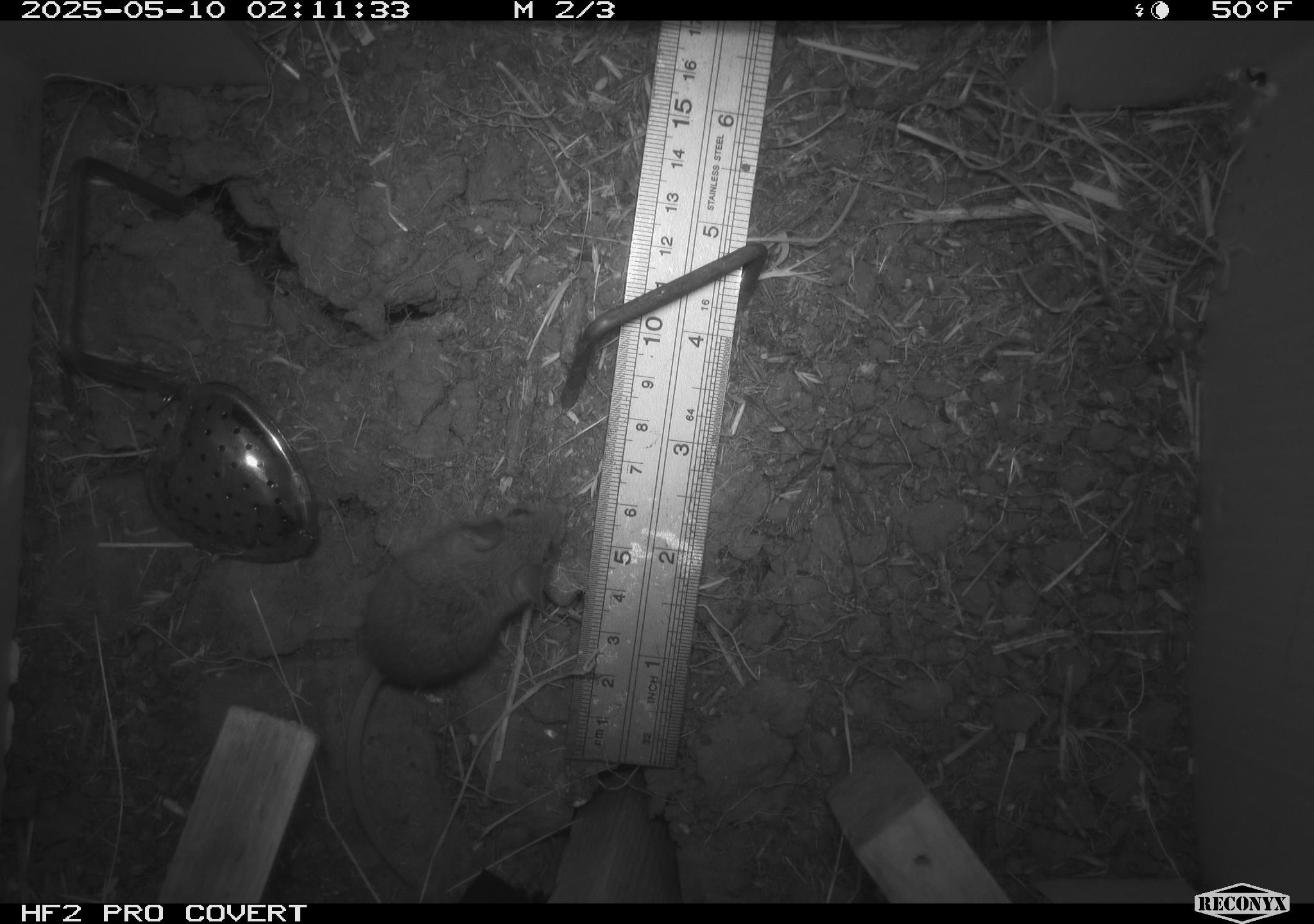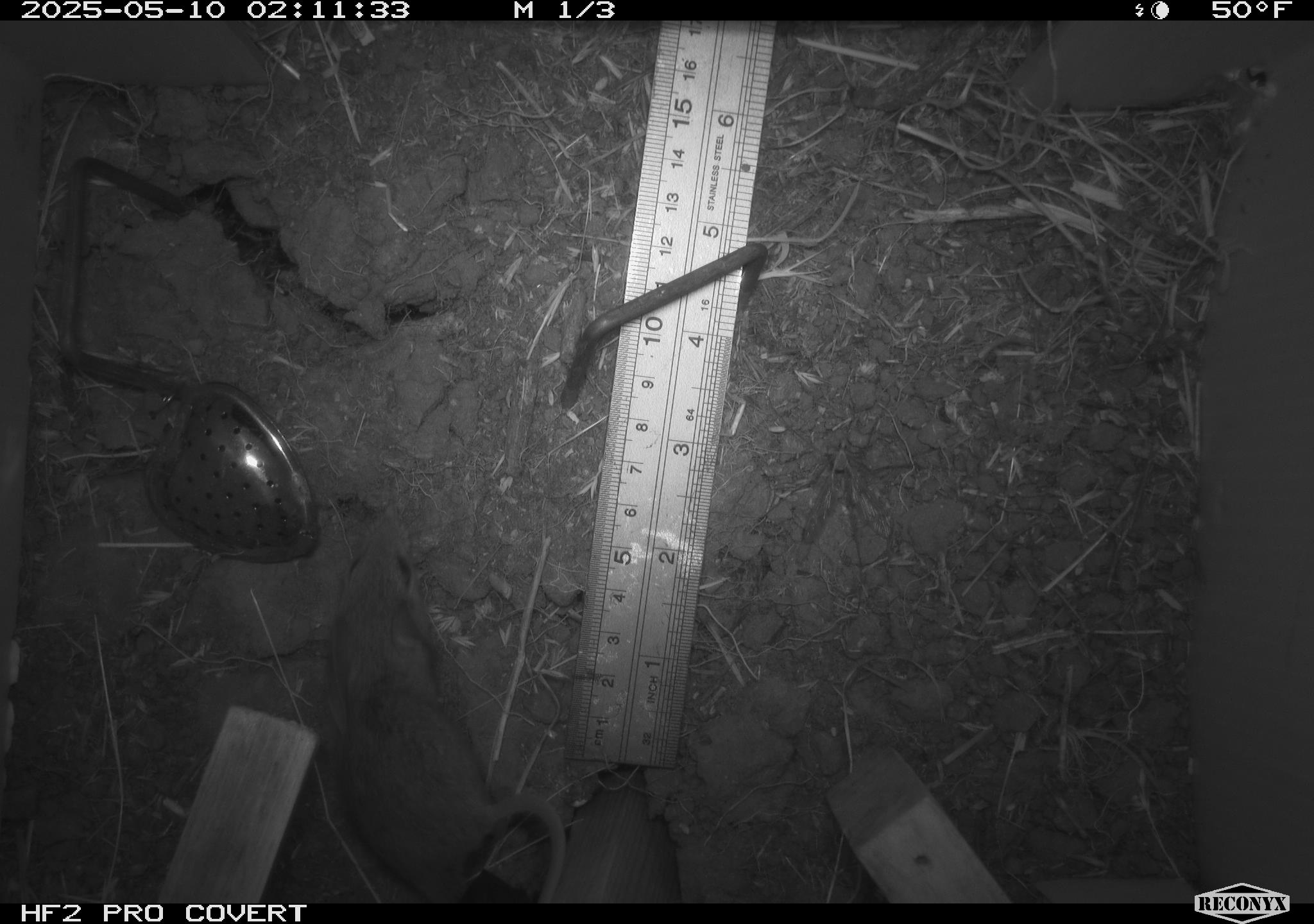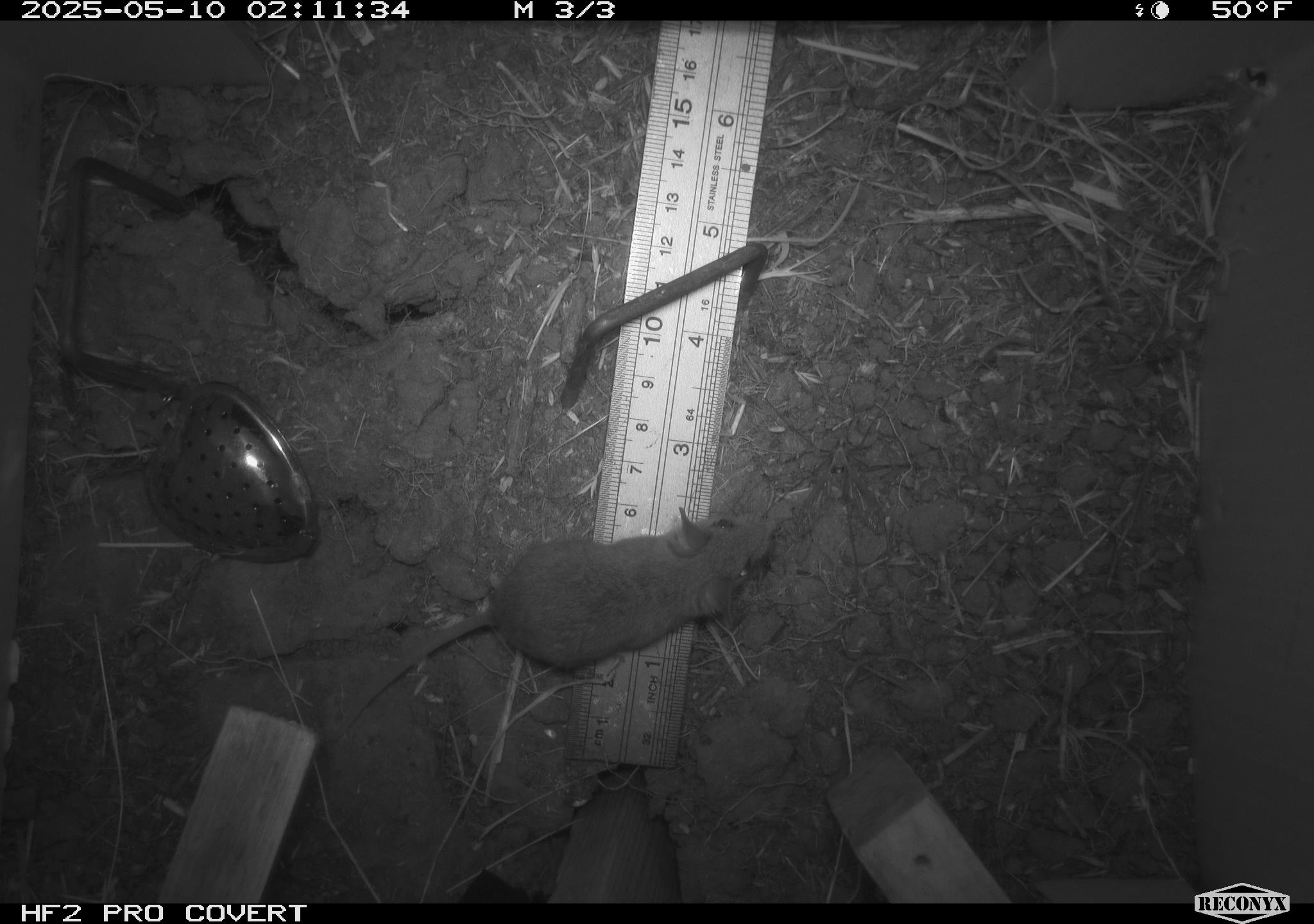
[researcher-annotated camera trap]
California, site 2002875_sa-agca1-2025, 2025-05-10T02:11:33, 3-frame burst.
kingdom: Animalia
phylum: Chordata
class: Mammalia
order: Rodentia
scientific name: Rodentia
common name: mouse species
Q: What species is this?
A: Mouse species (Rodentia).